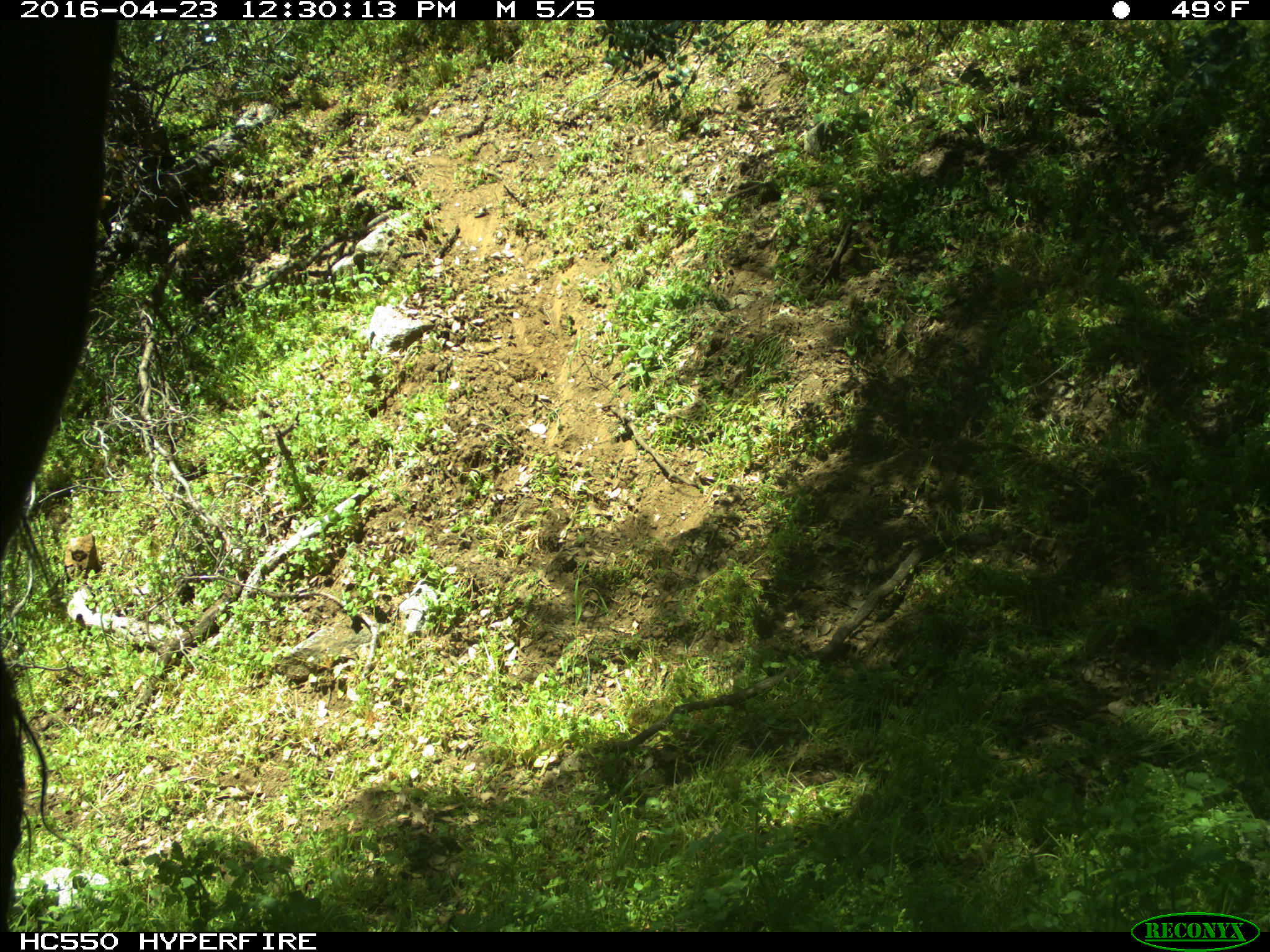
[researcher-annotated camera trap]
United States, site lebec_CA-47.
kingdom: Animalia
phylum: Chordata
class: Mammalia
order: Artiodactyla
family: Bovidae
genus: Bos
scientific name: Bos taurus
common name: domestic cow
Bos taurus (domestic cow).